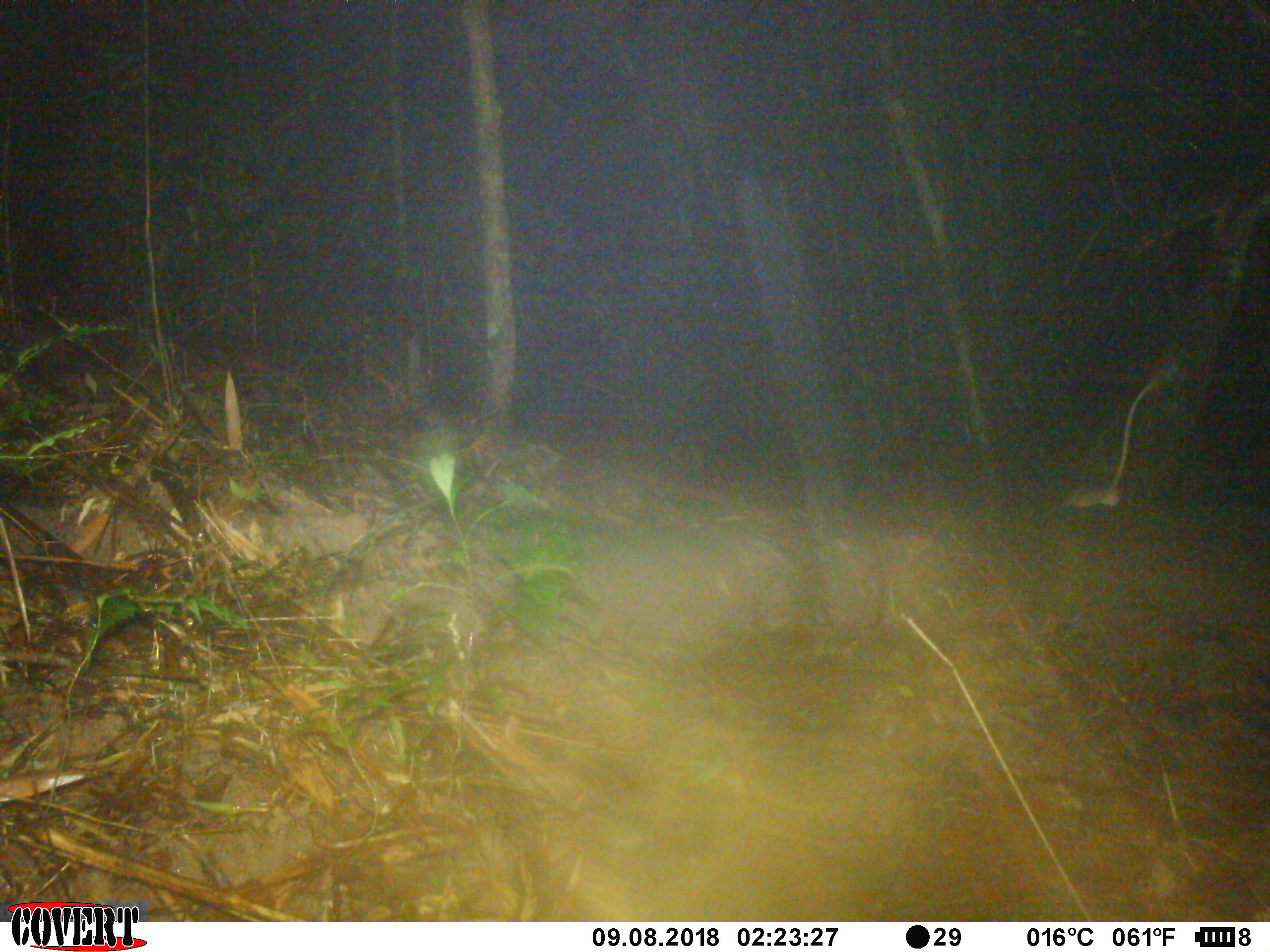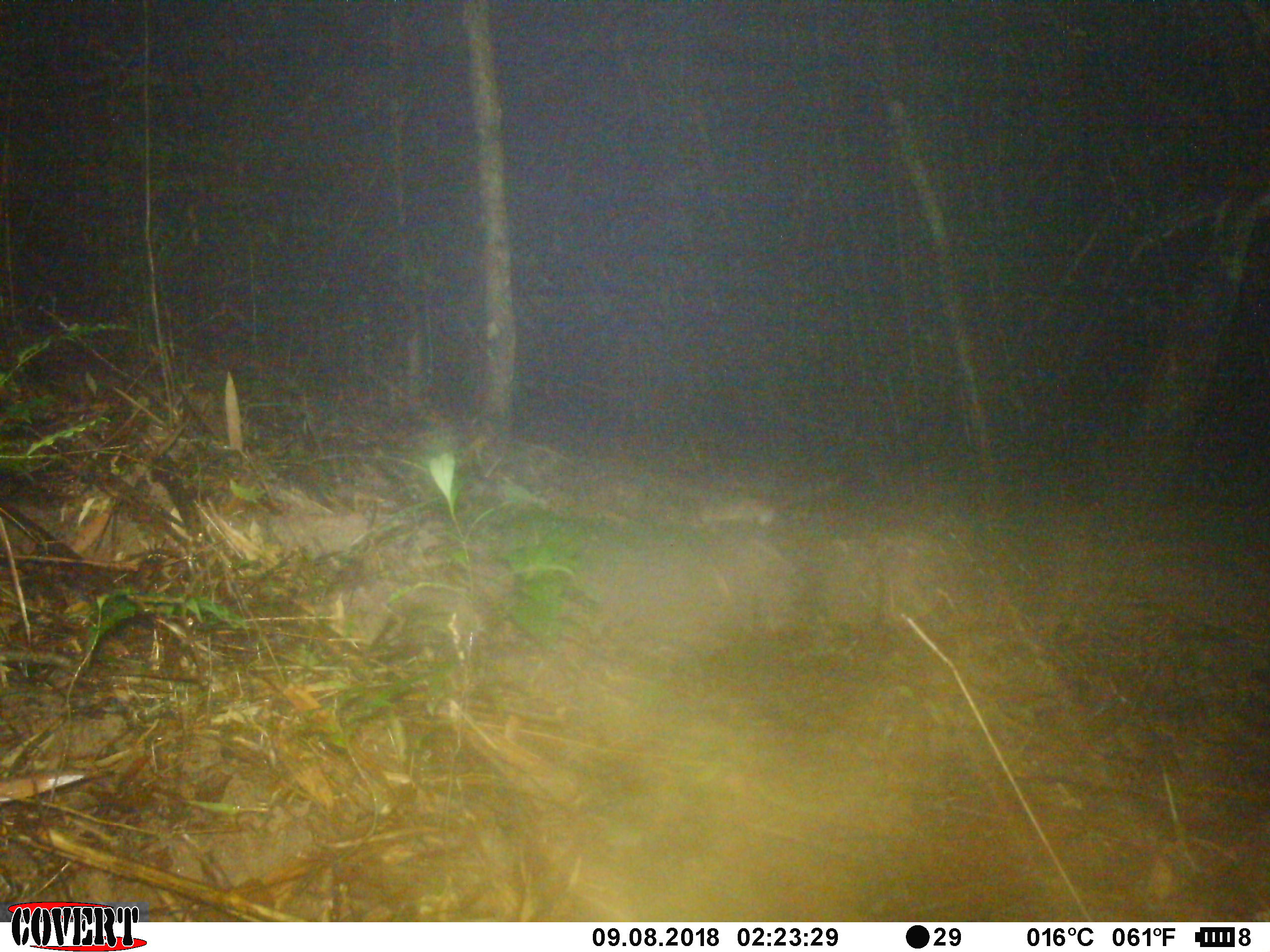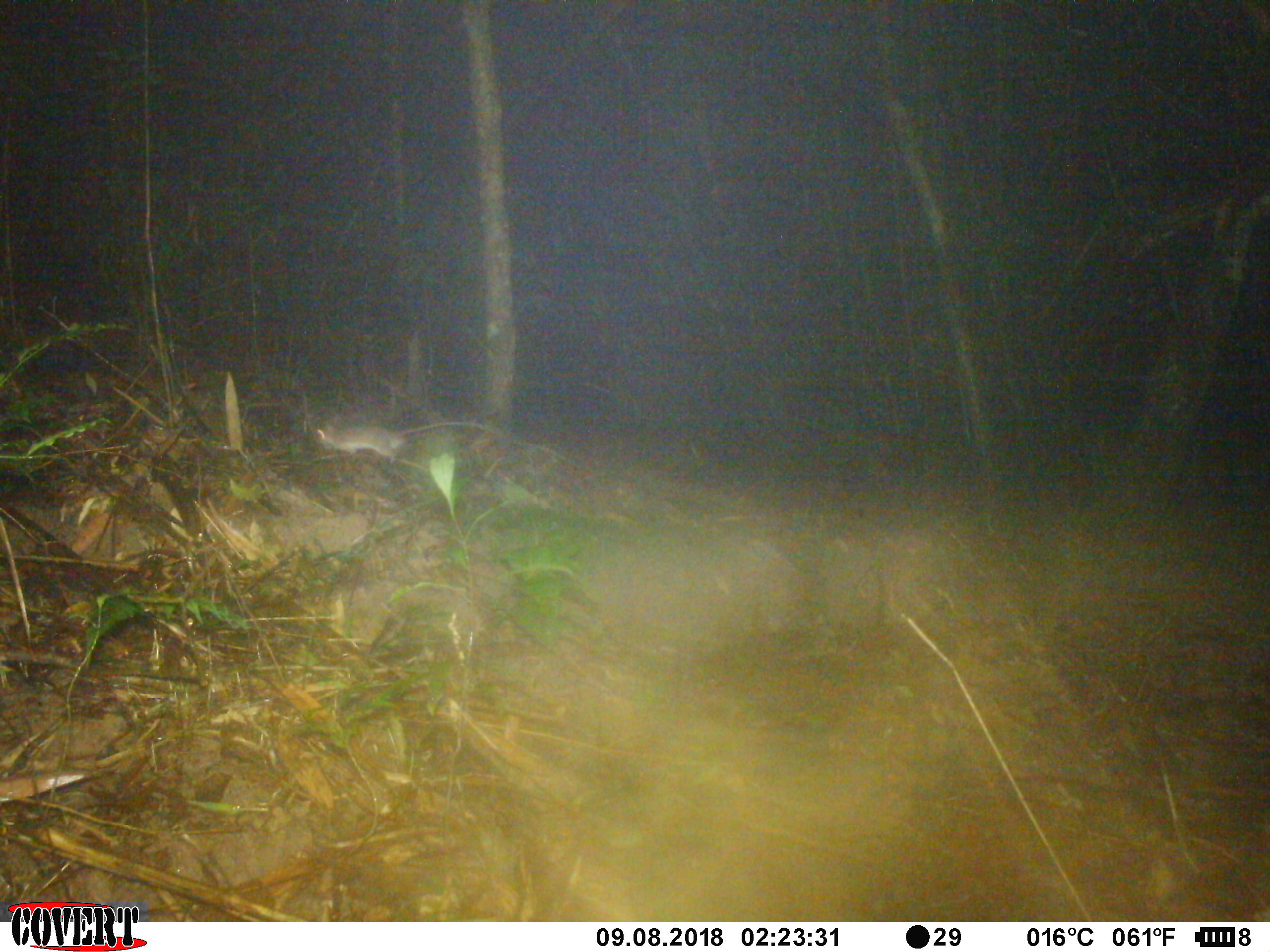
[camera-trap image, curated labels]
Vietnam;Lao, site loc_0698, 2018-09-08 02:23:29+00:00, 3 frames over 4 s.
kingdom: Animalia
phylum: Chordata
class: Mammalia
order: Rodentia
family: Muridae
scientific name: Muridae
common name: old-world mice and rats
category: unidentified murid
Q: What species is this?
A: Unidentified murid (old-world mice and rats) (Muridae).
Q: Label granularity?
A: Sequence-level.